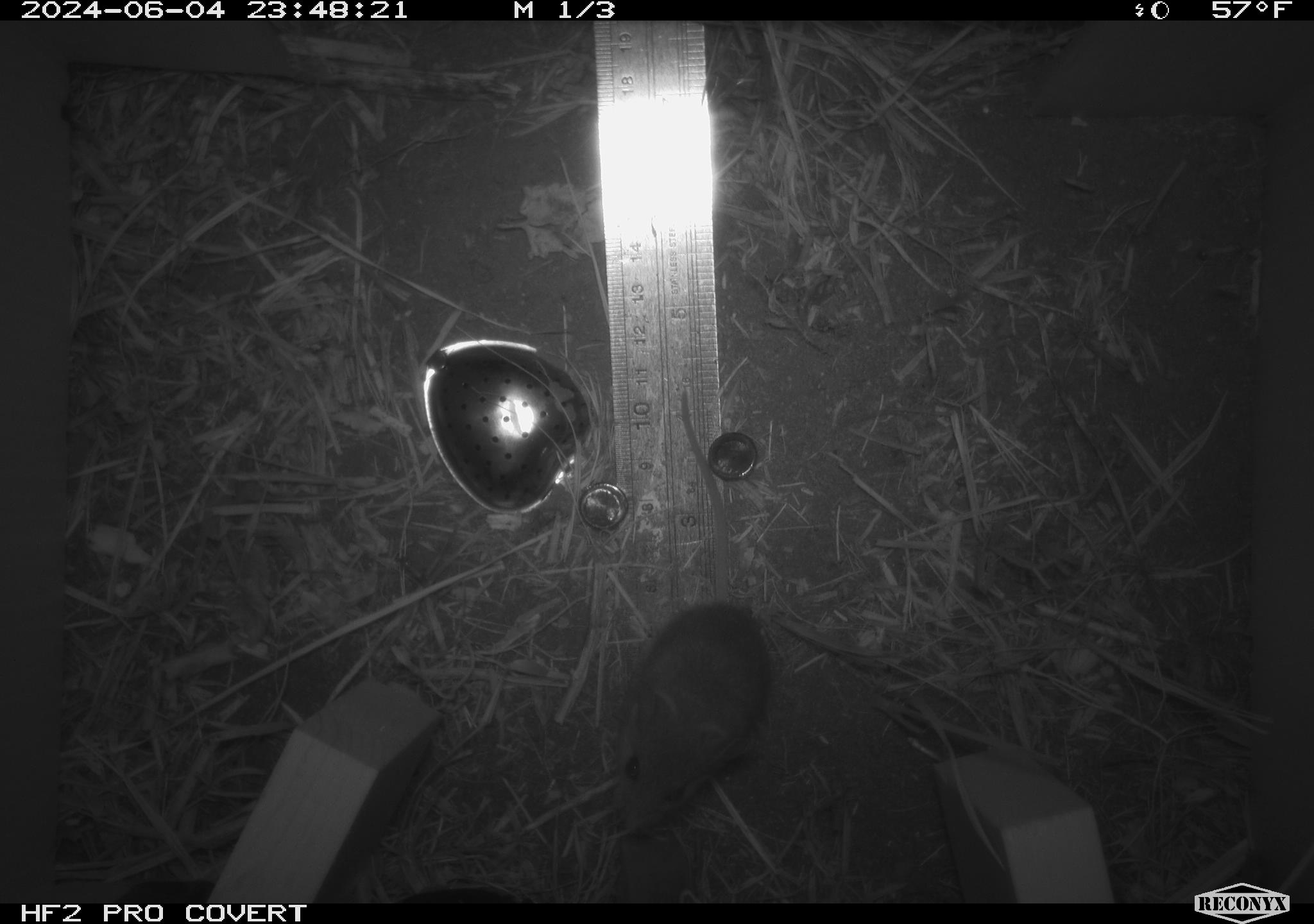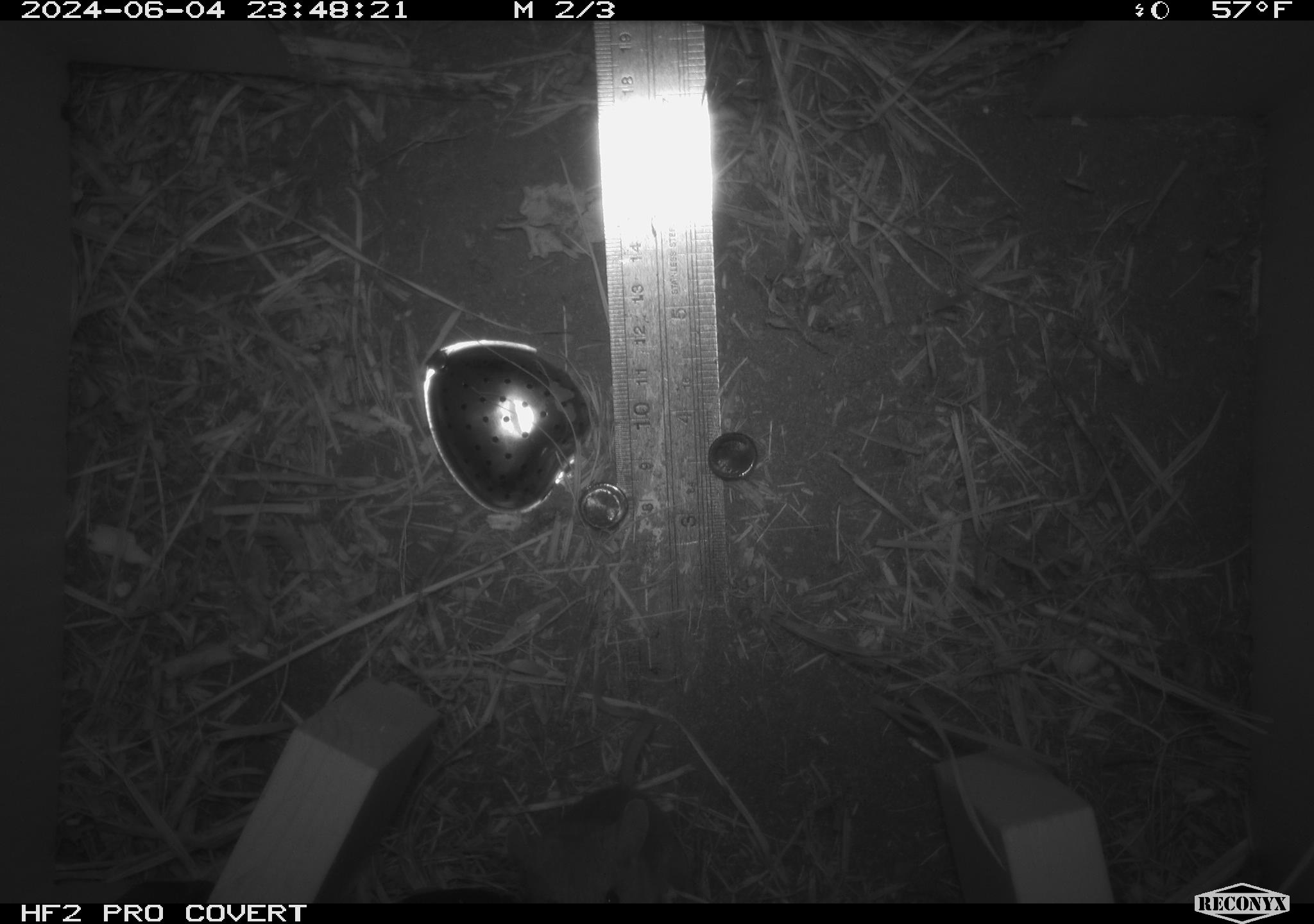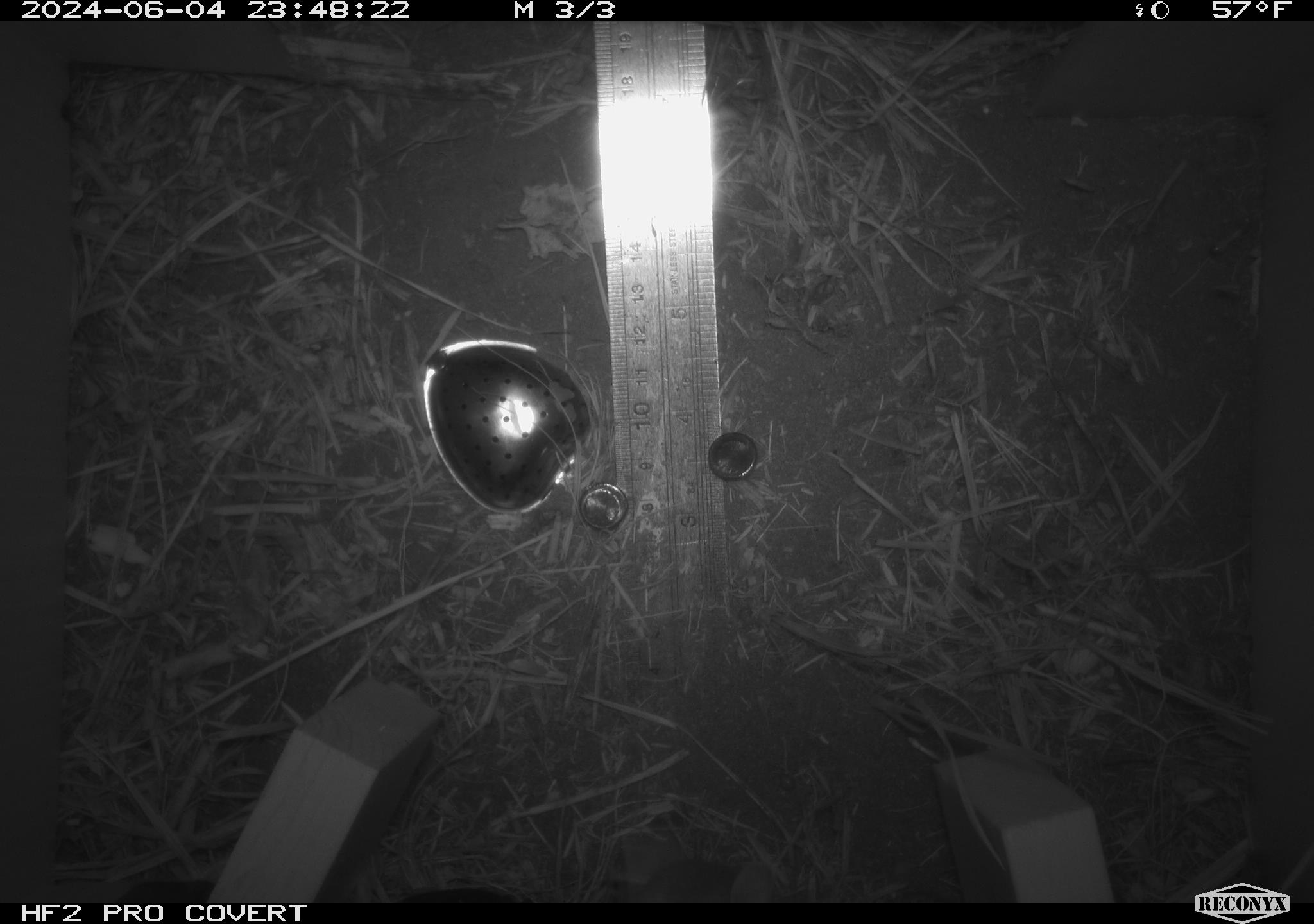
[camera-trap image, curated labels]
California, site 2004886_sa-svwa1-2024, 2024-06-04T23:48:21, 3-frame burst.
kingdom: Animalia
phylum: Chordata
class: Mammalia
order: Rodentia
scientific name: Rodentia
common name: mouse species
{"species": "mouse species (Rodentia)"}